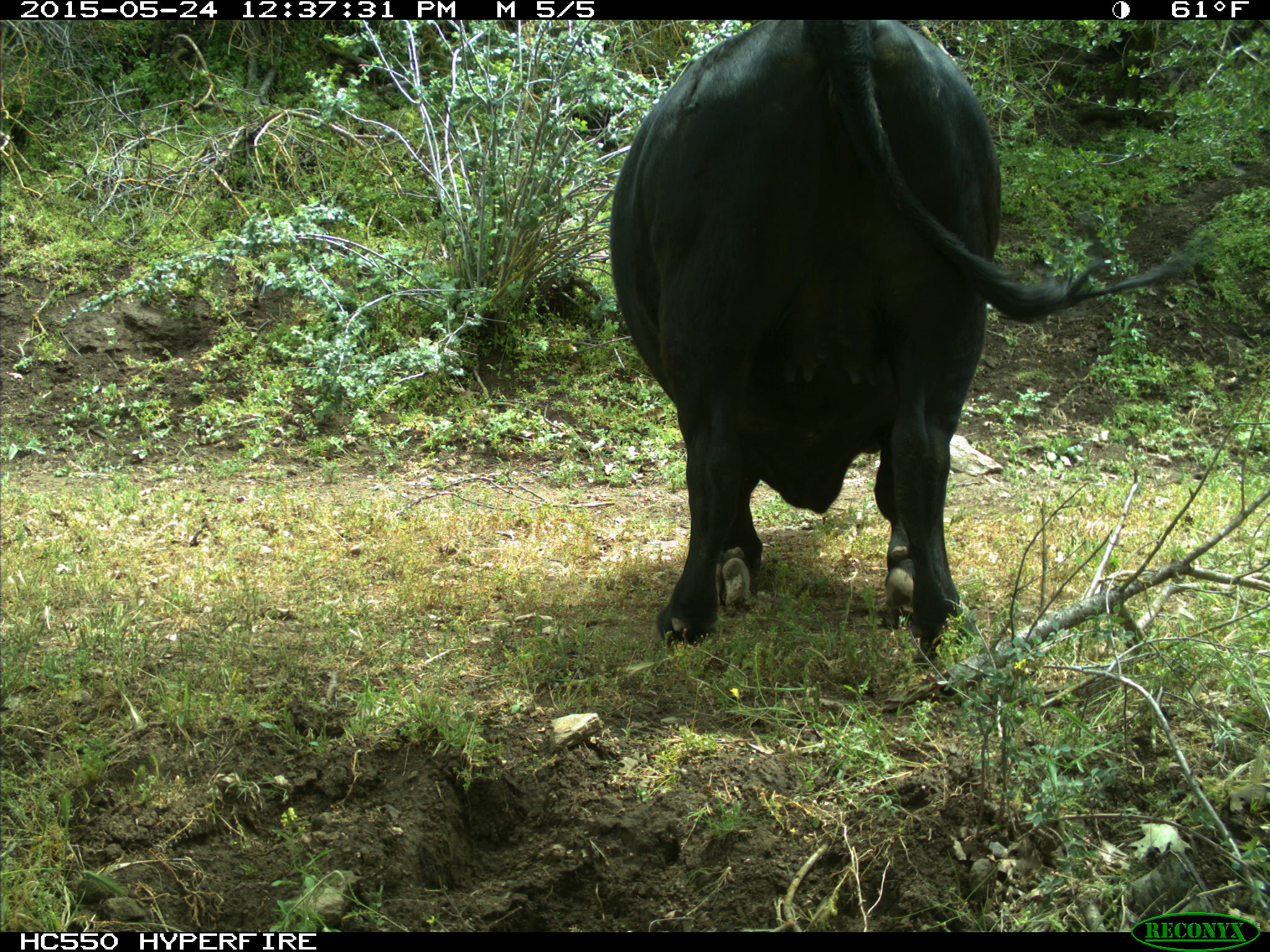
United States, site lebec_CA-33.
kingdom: Animalia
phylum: Chordata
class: Mammalia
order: Artiodactyla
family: Bovidae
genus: Bos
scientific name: Bos taurus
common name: domestic cow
Bos taurus (domestic cow).